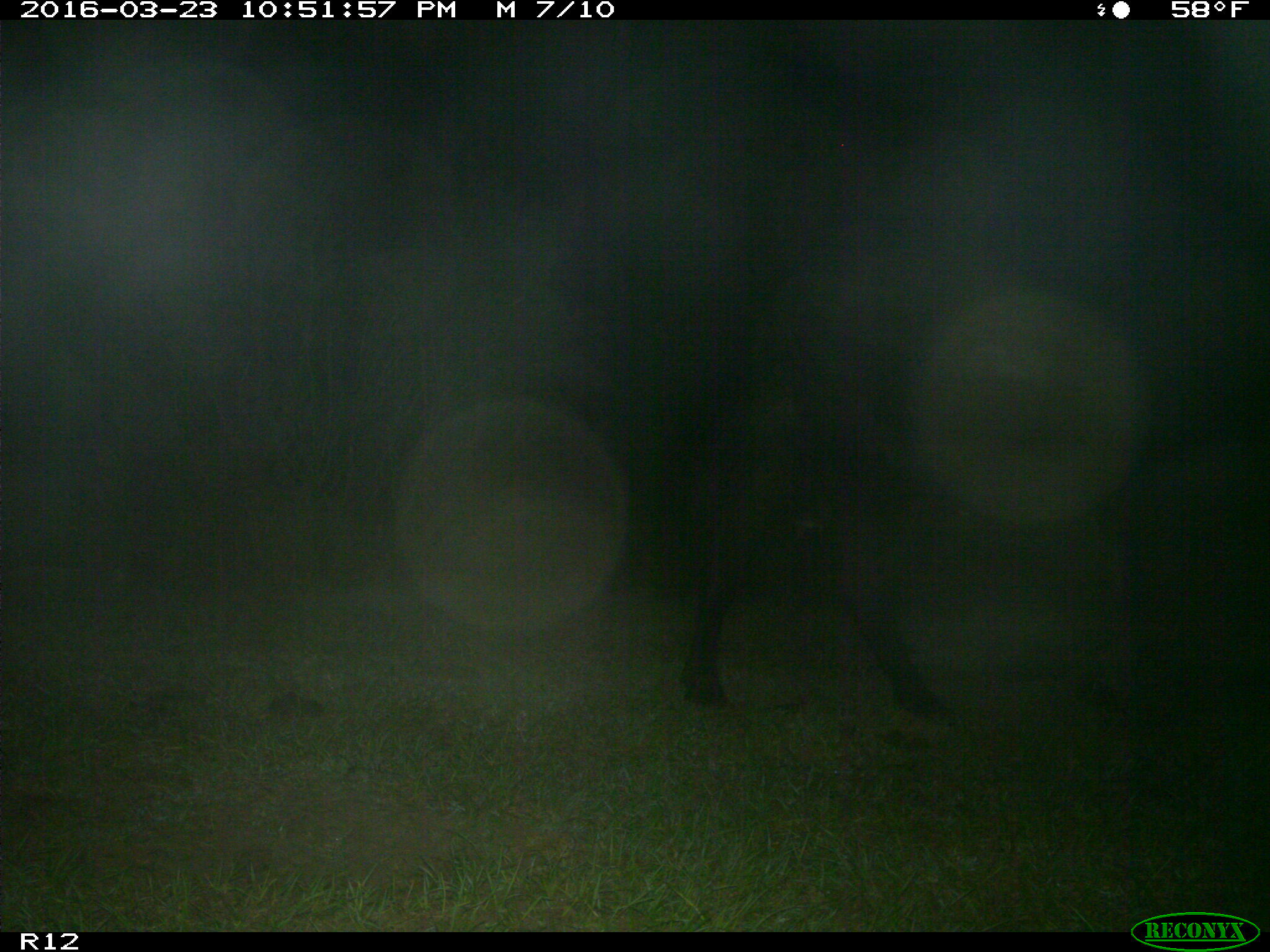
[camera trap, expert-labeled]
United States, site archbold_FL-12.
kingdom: Animalia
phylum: Chordata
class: Mammalia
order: Artiodactyla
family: Bovidae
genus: Bos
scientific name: Bos taurus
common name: domestic cow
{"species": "Bos taurus (domestic cow)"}